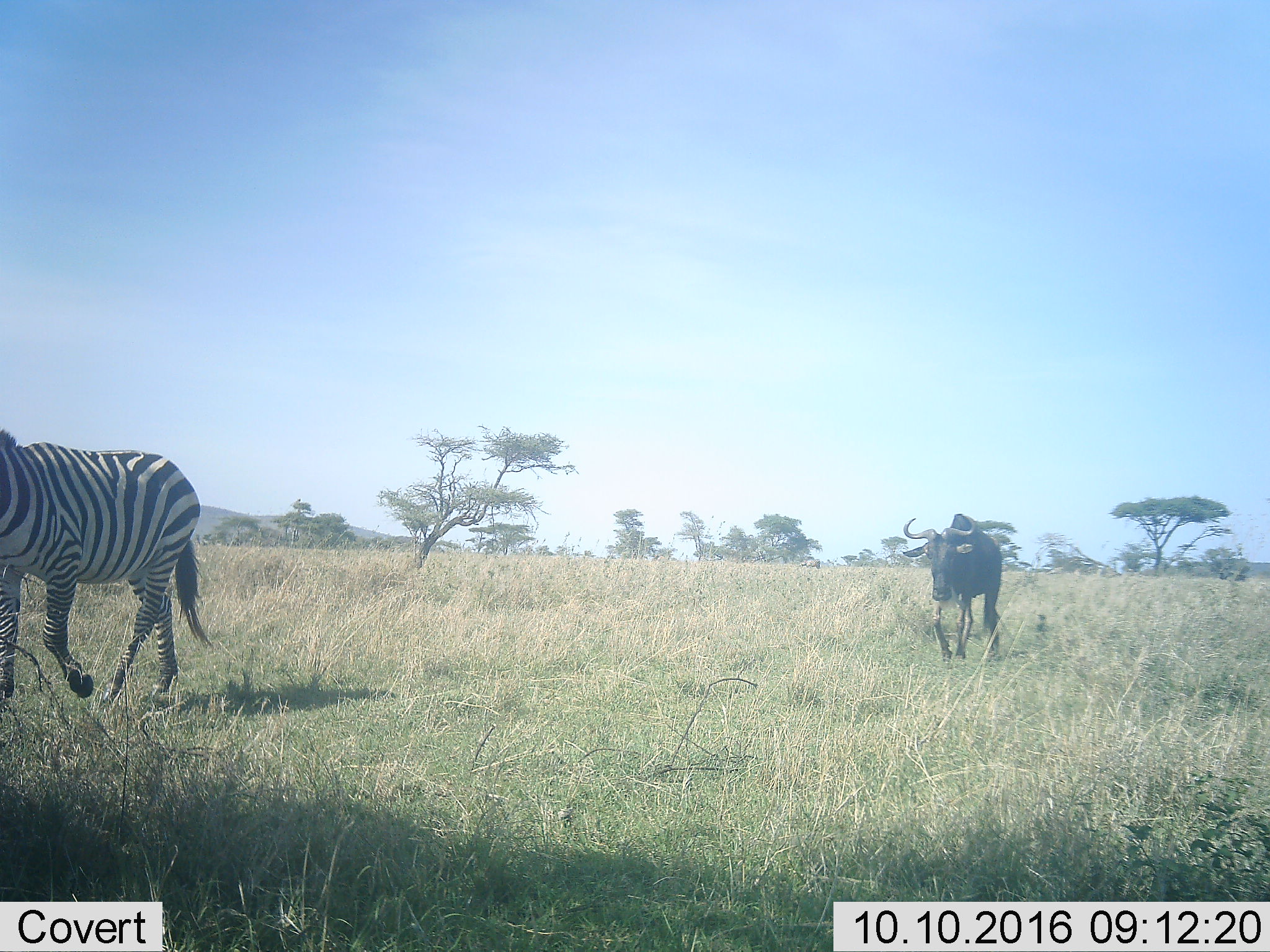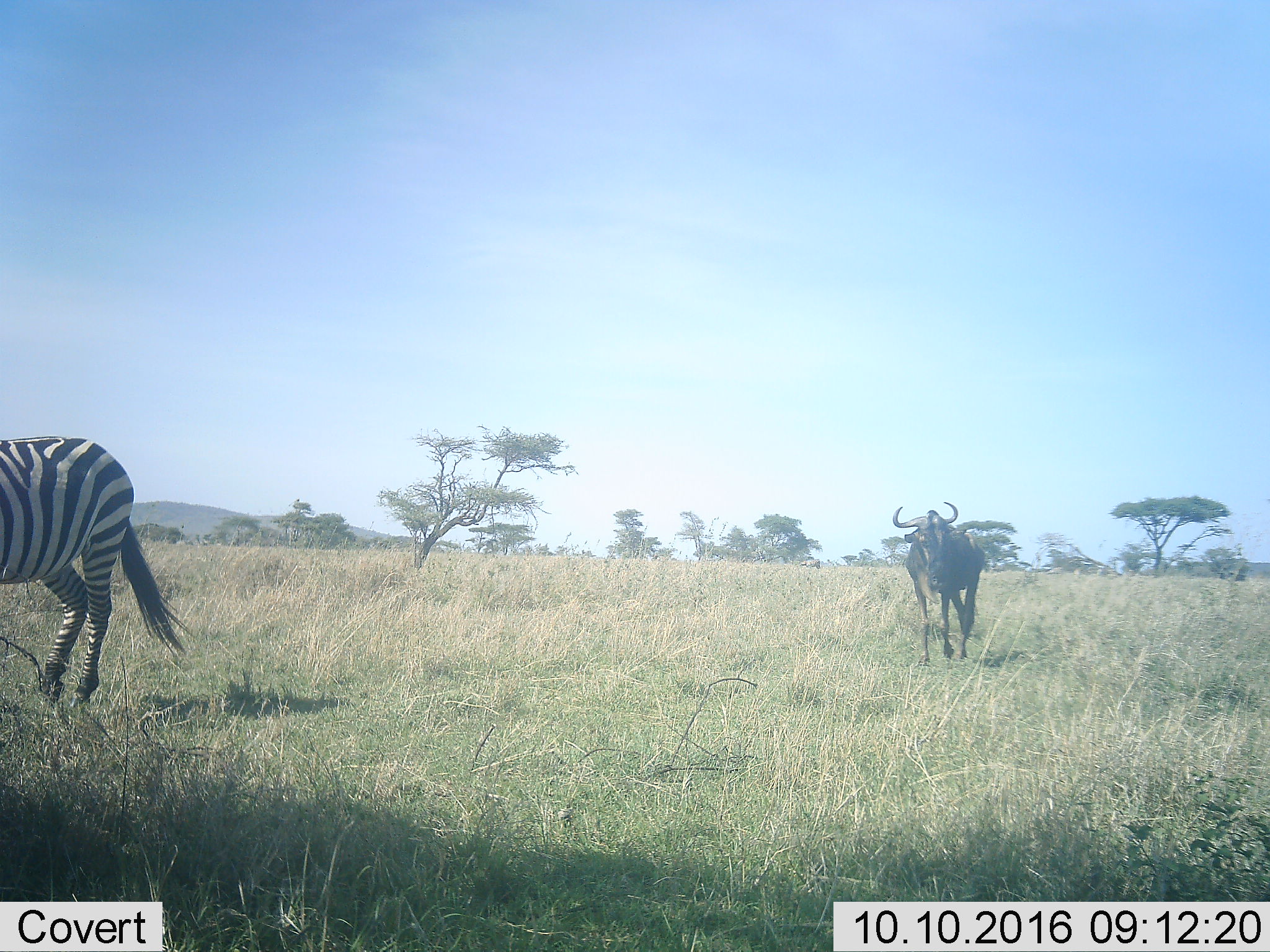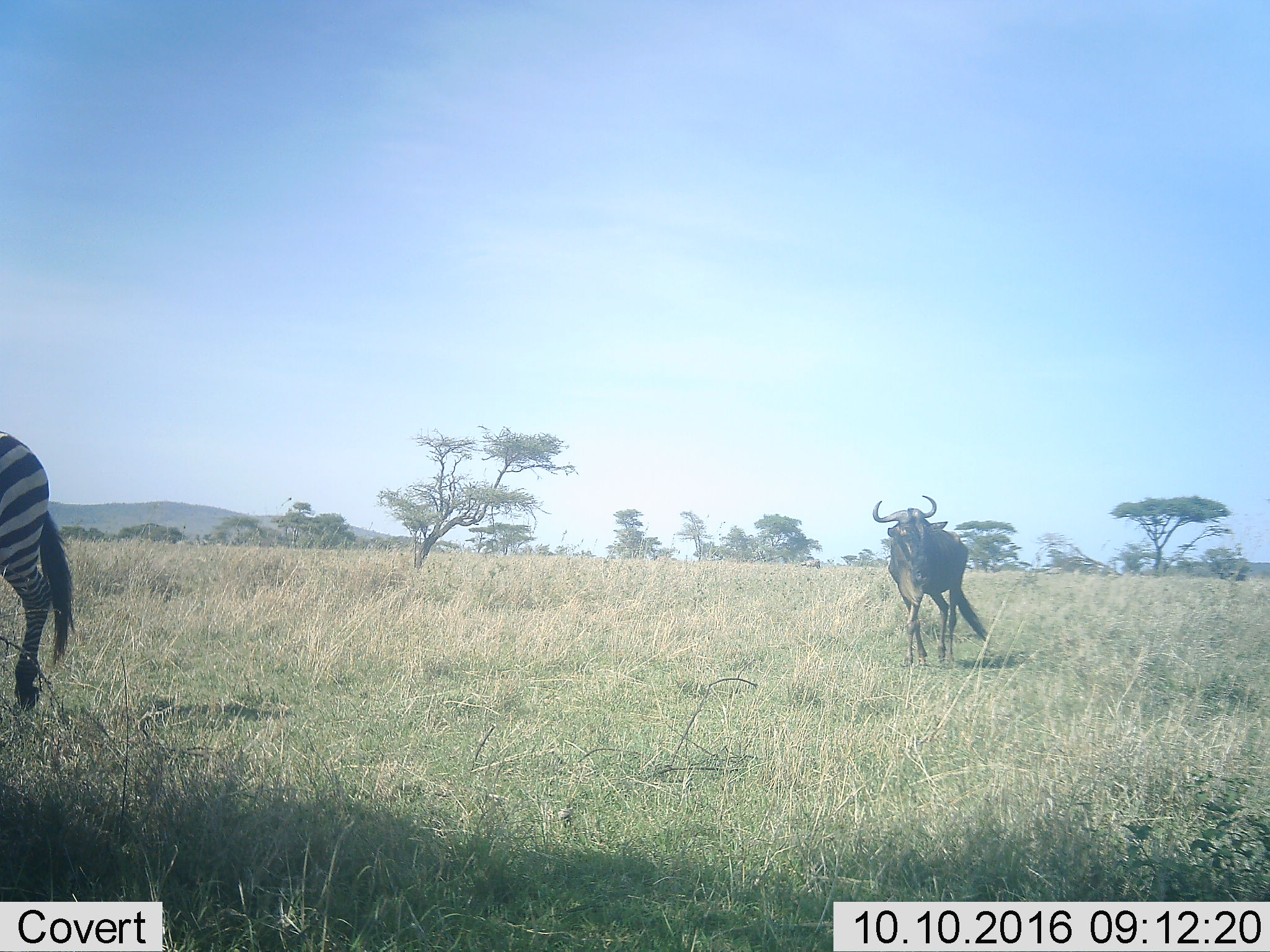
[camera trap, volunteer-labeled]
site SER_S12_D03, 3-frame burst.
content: unidentified animal